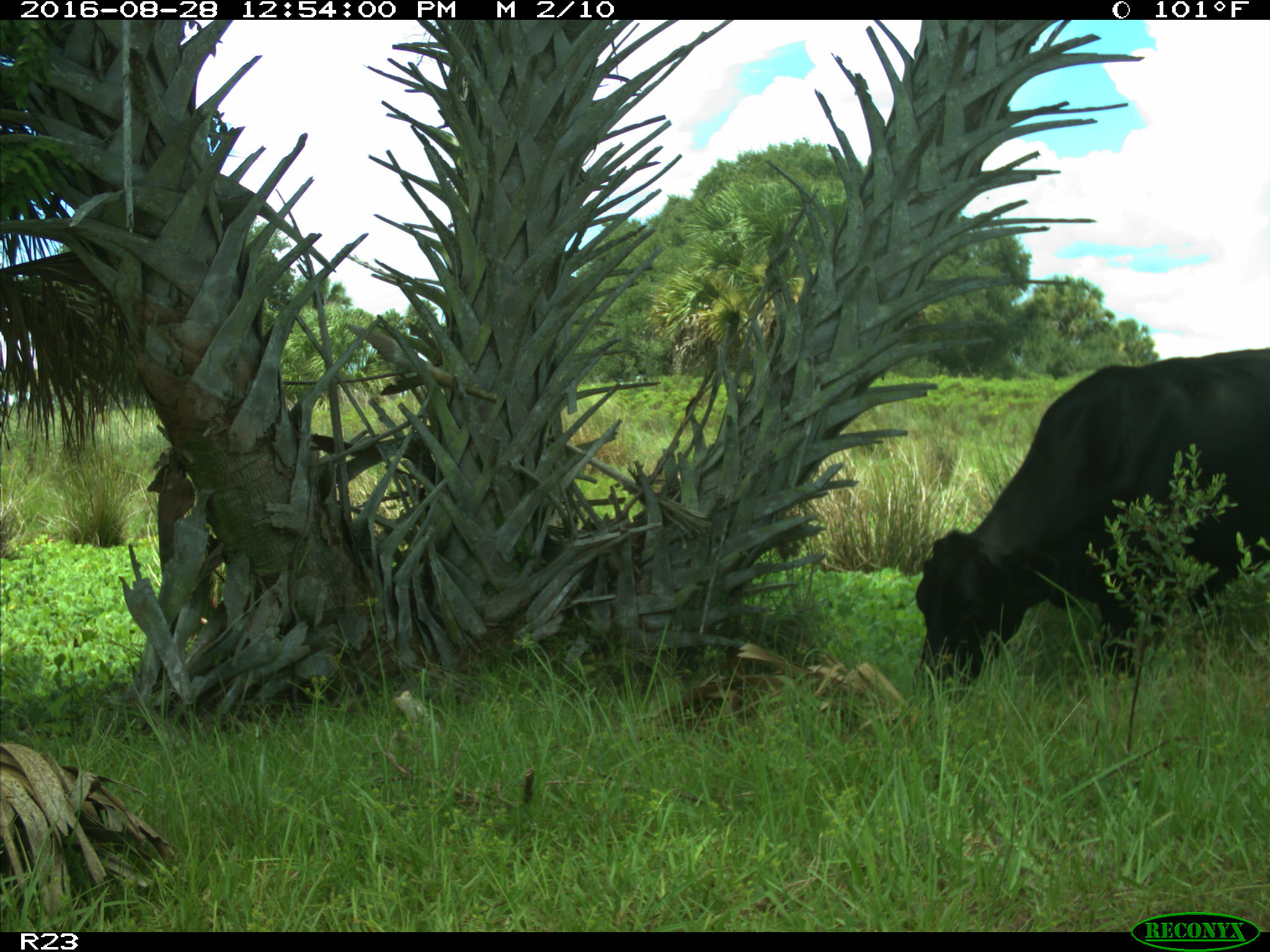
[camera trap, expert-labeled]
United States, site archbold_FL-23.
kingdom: Animalia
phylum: Chordata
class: Mammalia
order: Artiodactyla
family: Bovidae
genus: Bos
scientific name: Bos taurus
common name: domestic cow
Bos taurus (domestic cow).